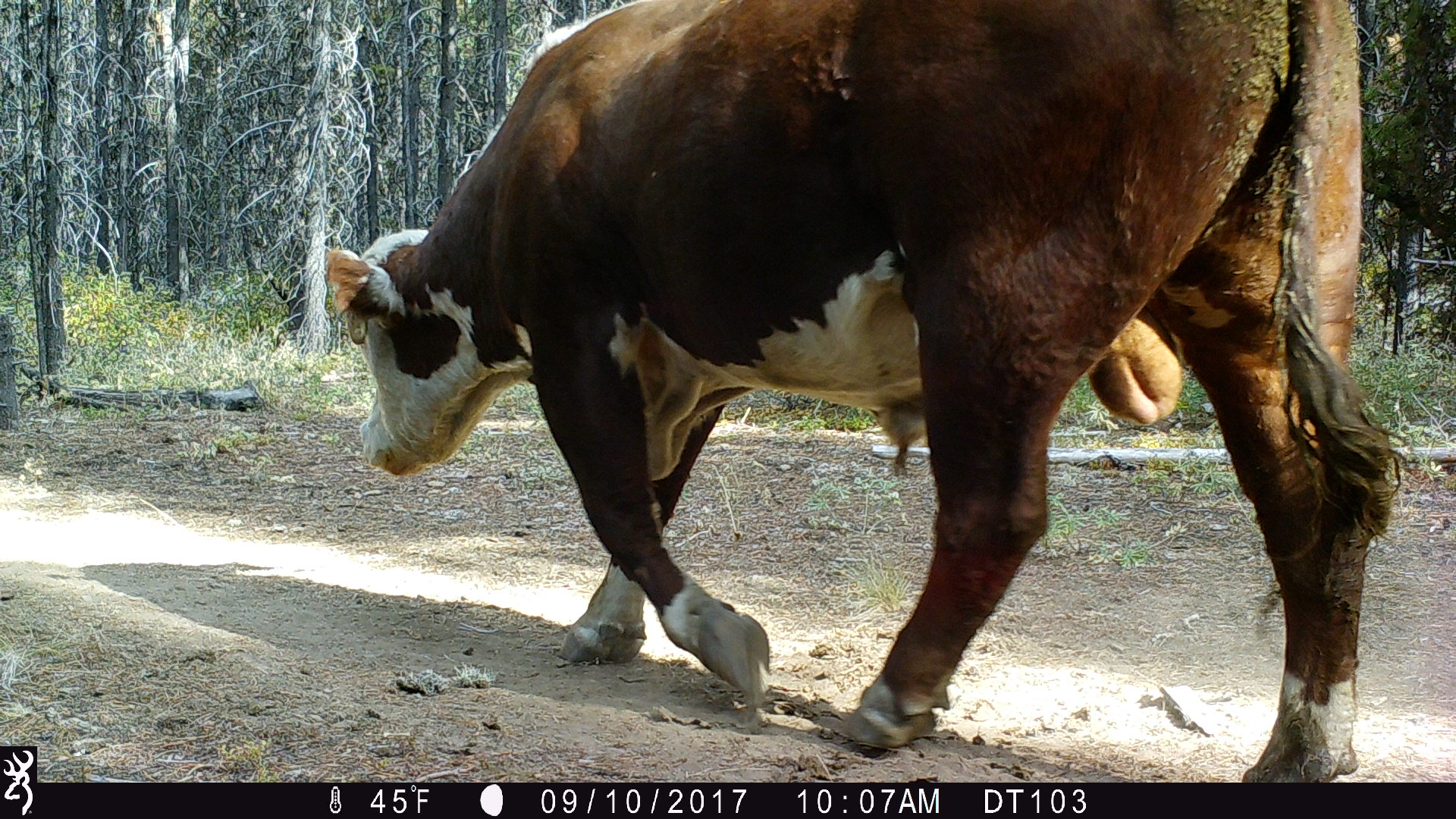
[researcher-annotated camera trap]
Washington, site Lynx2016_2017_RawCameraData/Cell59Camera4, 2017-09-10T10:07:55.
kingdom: Animalia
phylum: Chordata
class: Mammalia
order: Artiodactyla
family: Bovidae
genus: Bos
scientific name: Bos taurus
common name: domestic cattle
Domestic cattle (Bos taurus). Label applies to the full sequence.